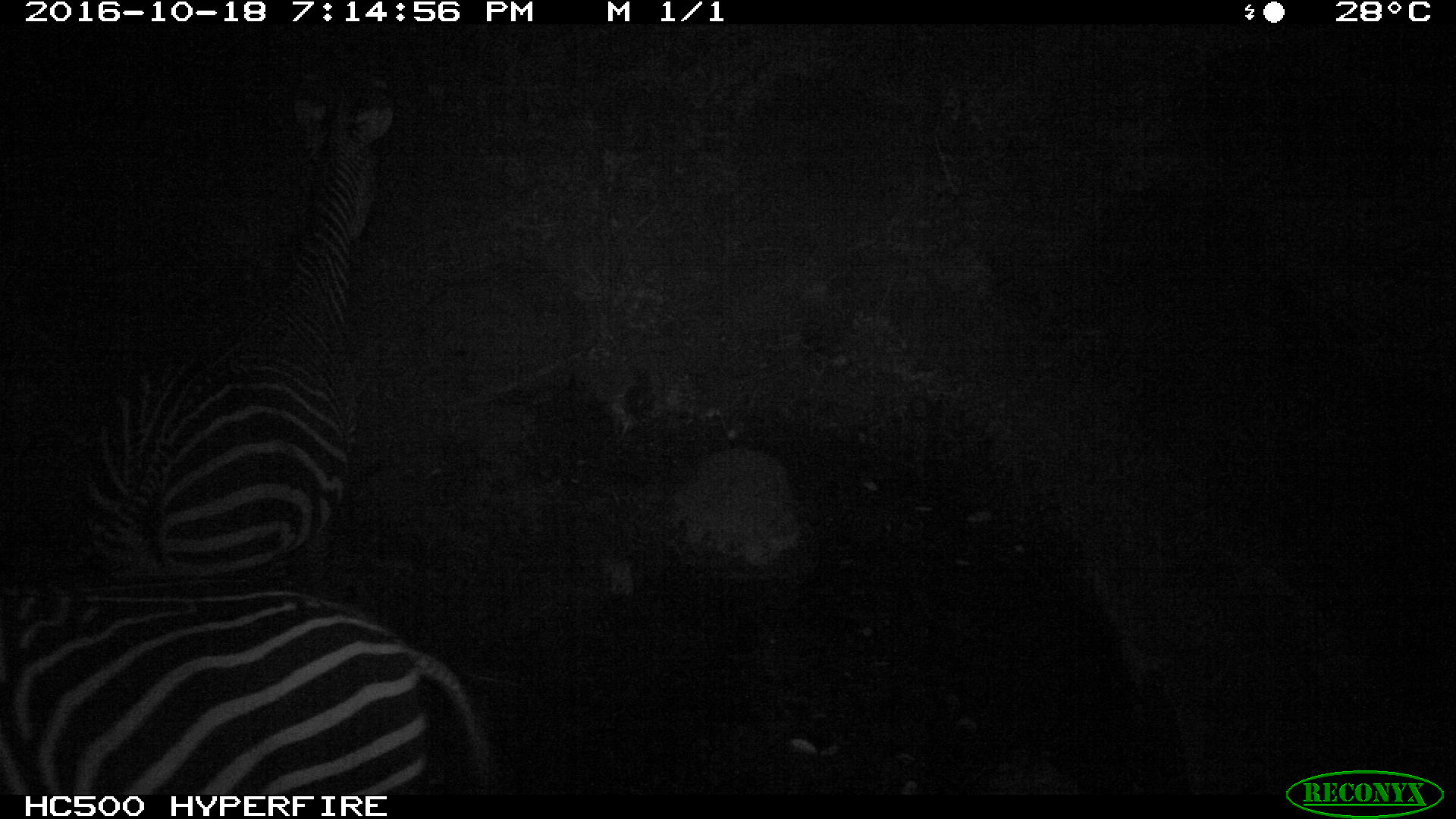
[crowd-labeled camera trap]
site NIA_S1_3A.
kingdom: Animalia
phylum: Chordata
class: Mammalia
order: Perissodactyla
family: Equidae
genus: Equus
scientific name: Equus quagga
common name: plains zebra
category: zebraplains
Zebraplains (plains zebra) (Equus quagga), count 2. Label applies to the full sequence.